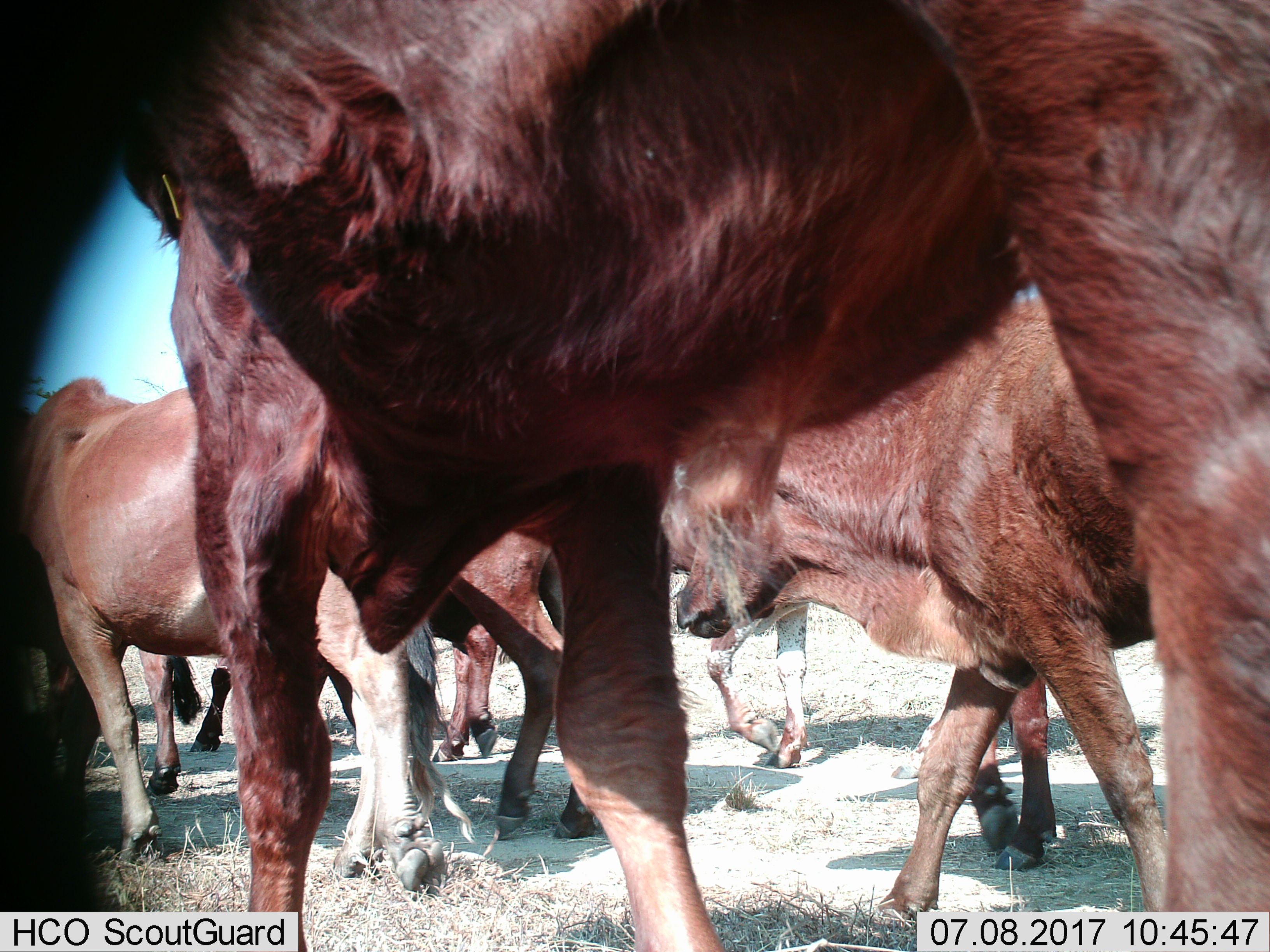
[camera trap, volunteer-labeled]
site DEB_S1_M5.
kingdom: Animalia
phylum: Chordata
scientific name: Vertebrata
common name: domestic animal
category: domesticanimal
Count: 8.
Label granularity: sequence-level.